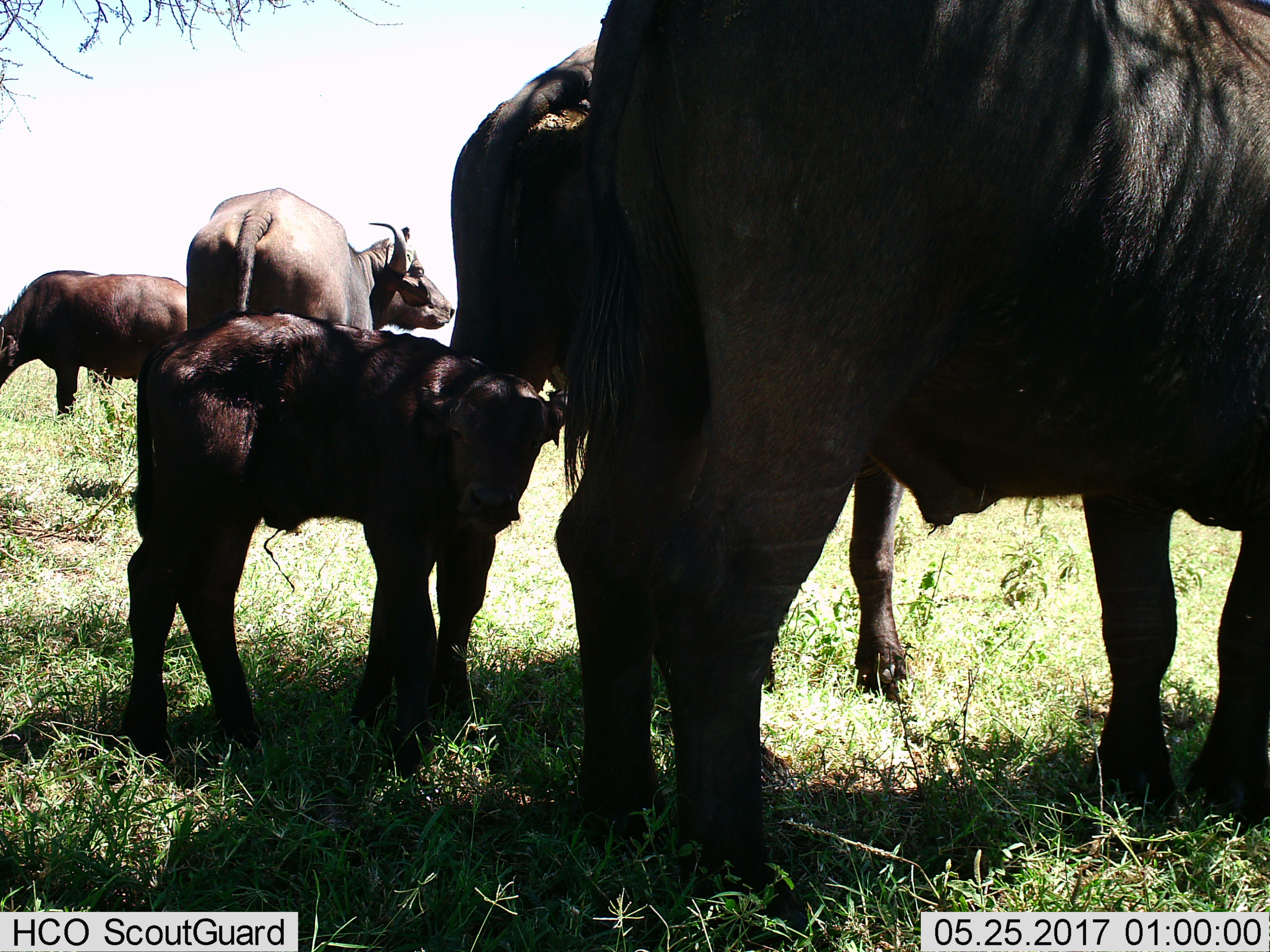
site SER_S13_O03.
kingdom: Animalia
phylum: Chordata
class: Mammalia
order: Artiodactyla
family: Bovidae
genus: Syncerus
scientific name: Syncerus caffer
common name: african buffalo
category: buffalo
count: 5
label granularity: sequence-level